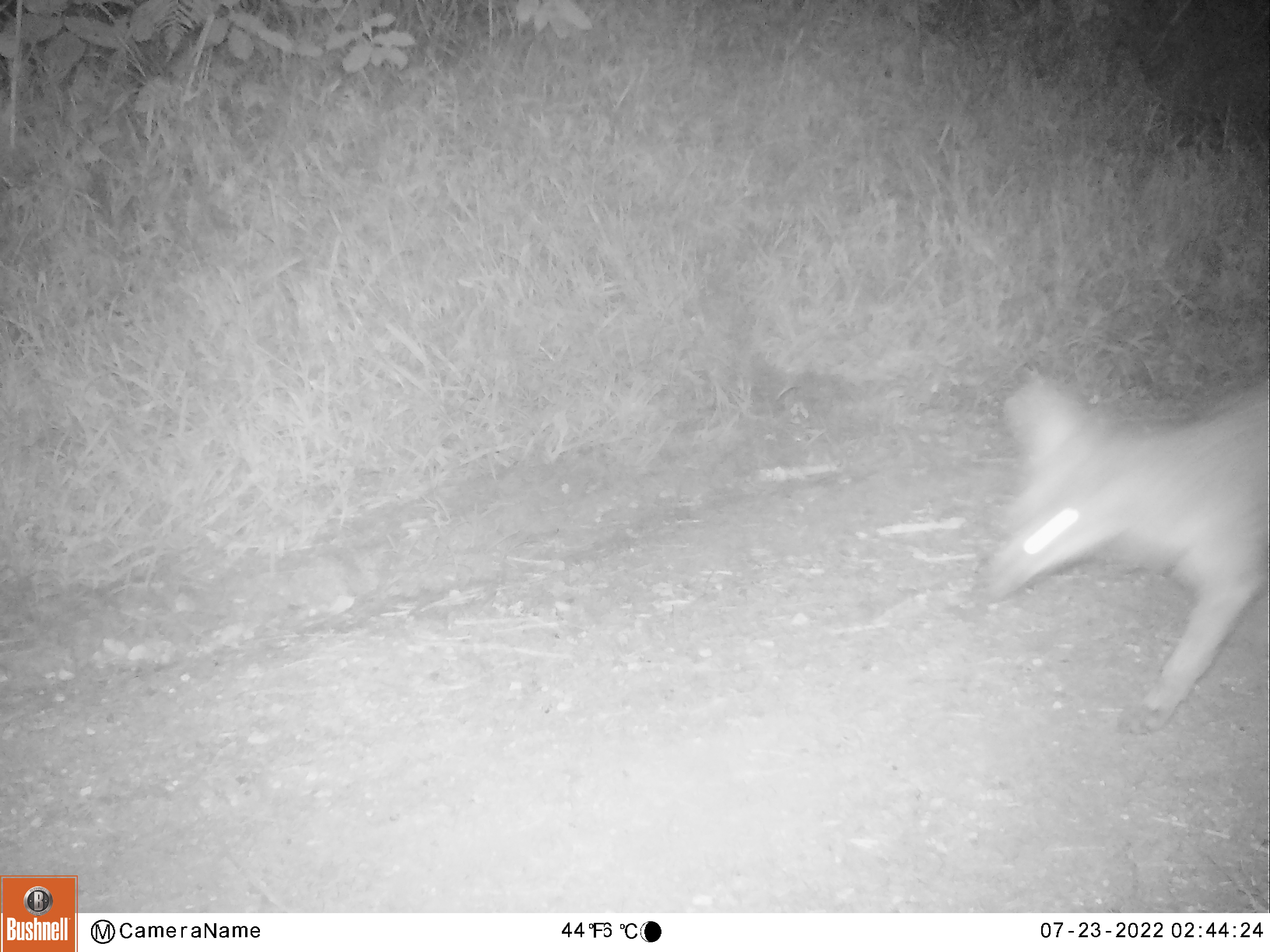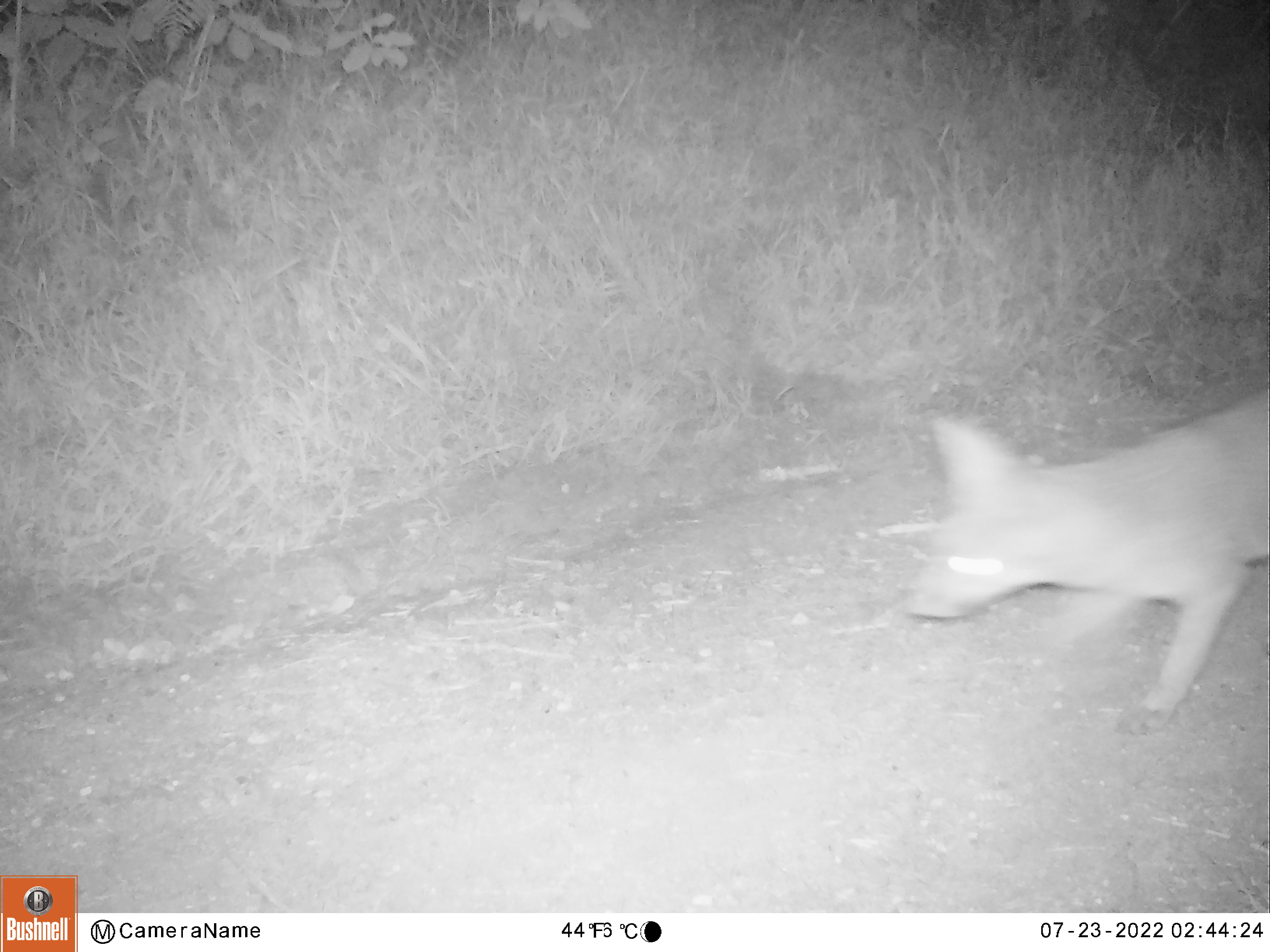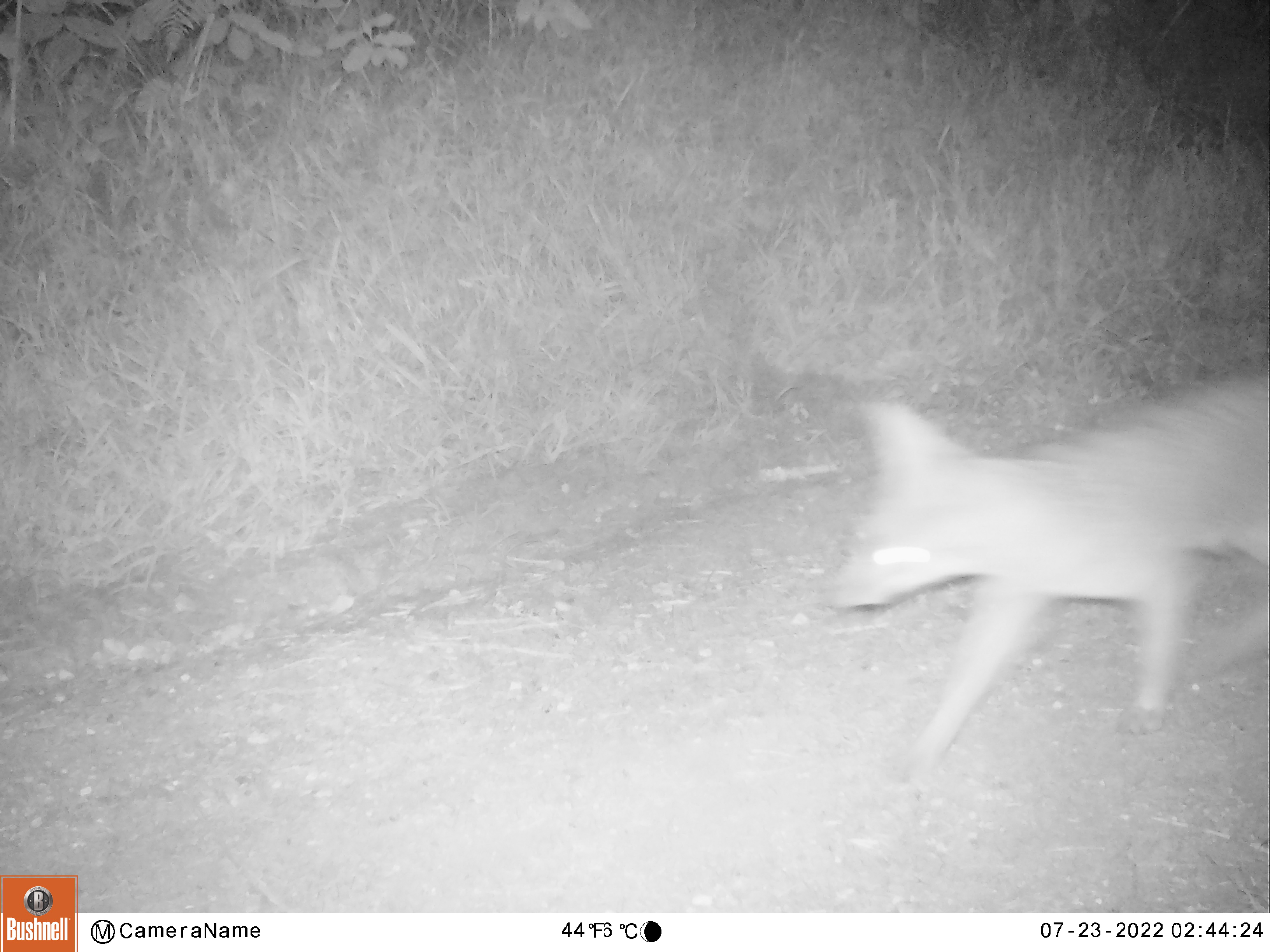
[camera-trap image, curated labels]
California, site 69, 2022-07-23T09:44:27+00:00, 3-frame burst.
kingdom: Animalia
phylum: Chordata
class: Mammalia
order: Carnivora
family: Canidae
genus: Urocyon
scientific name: Urocyon cinereoargenteus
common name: gray fox